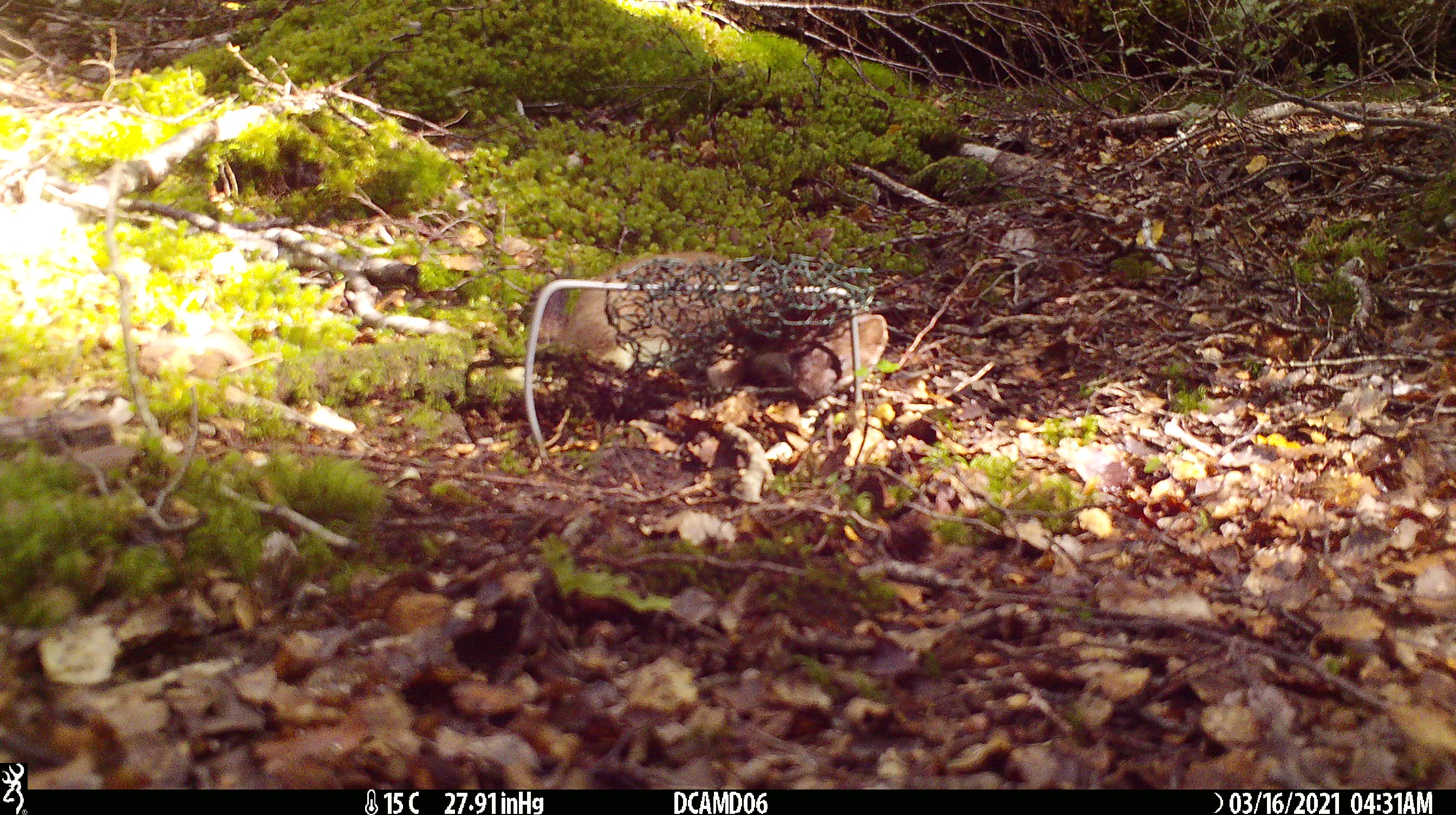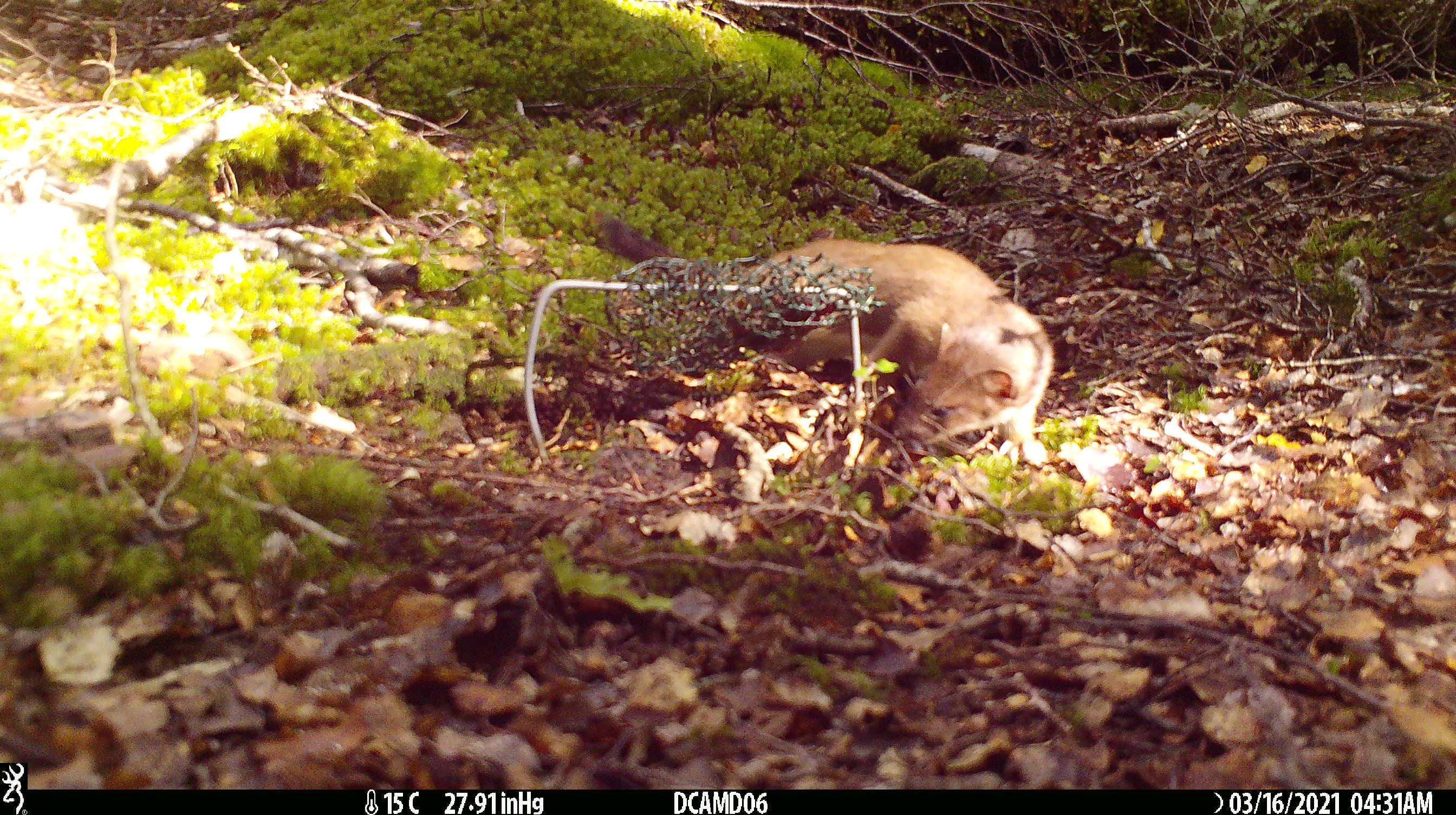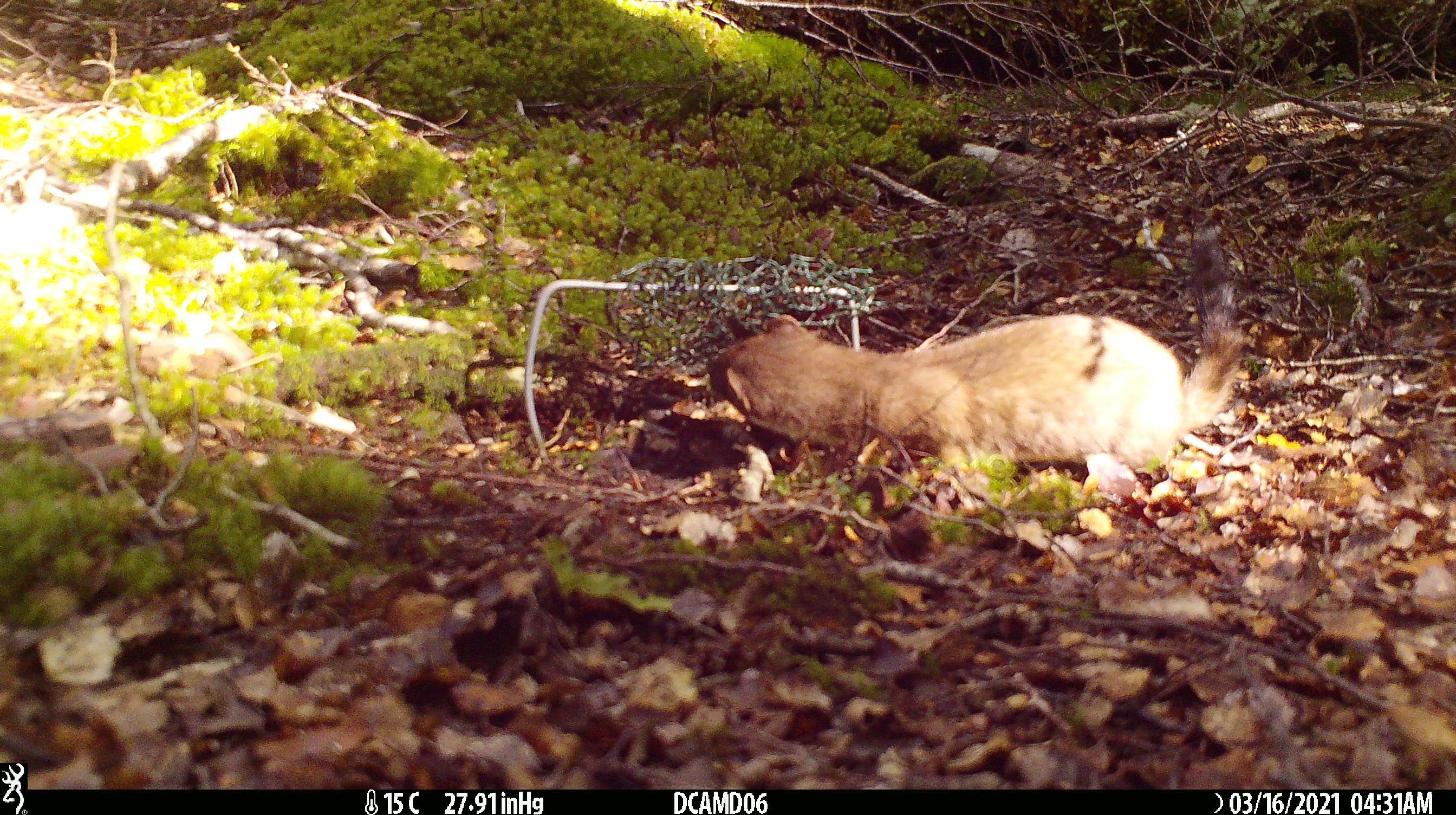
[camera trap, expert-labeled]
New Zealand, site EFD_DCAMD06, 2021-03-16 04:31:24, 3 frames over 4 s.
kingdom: Animalia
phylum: Chordata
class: Mammalia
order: Carnivora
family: Mustelidae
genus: Mustela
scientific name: Mustela erminea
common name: stoat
Stoat (Mustela erminea).